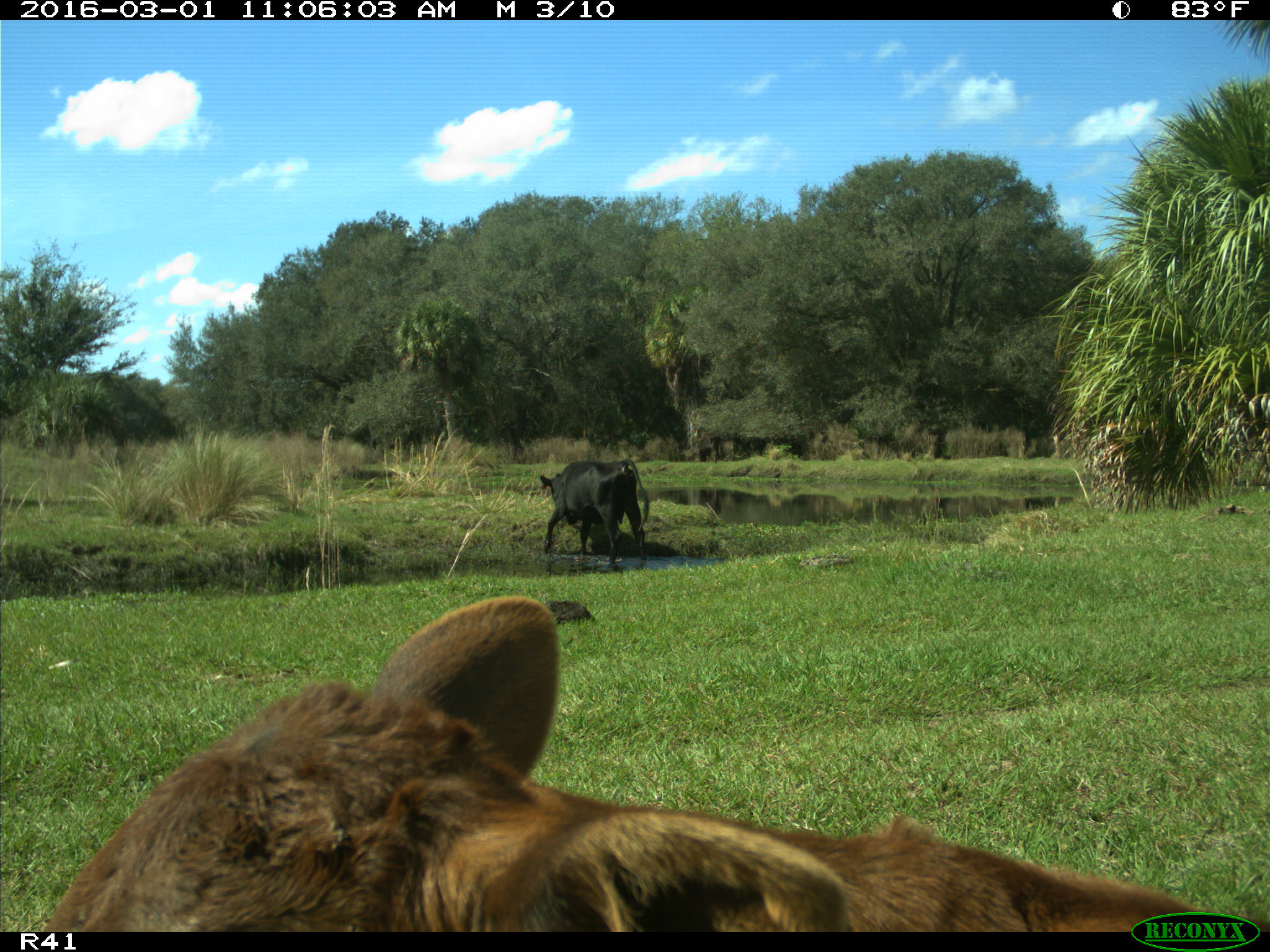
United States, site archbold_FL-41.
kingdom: Animalia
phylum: Chordata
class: Mammalia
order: Artiodactyla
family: Bovidae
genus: Bos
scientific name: Bos taurus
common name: domestic cow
Bos taurus (domestic cow).